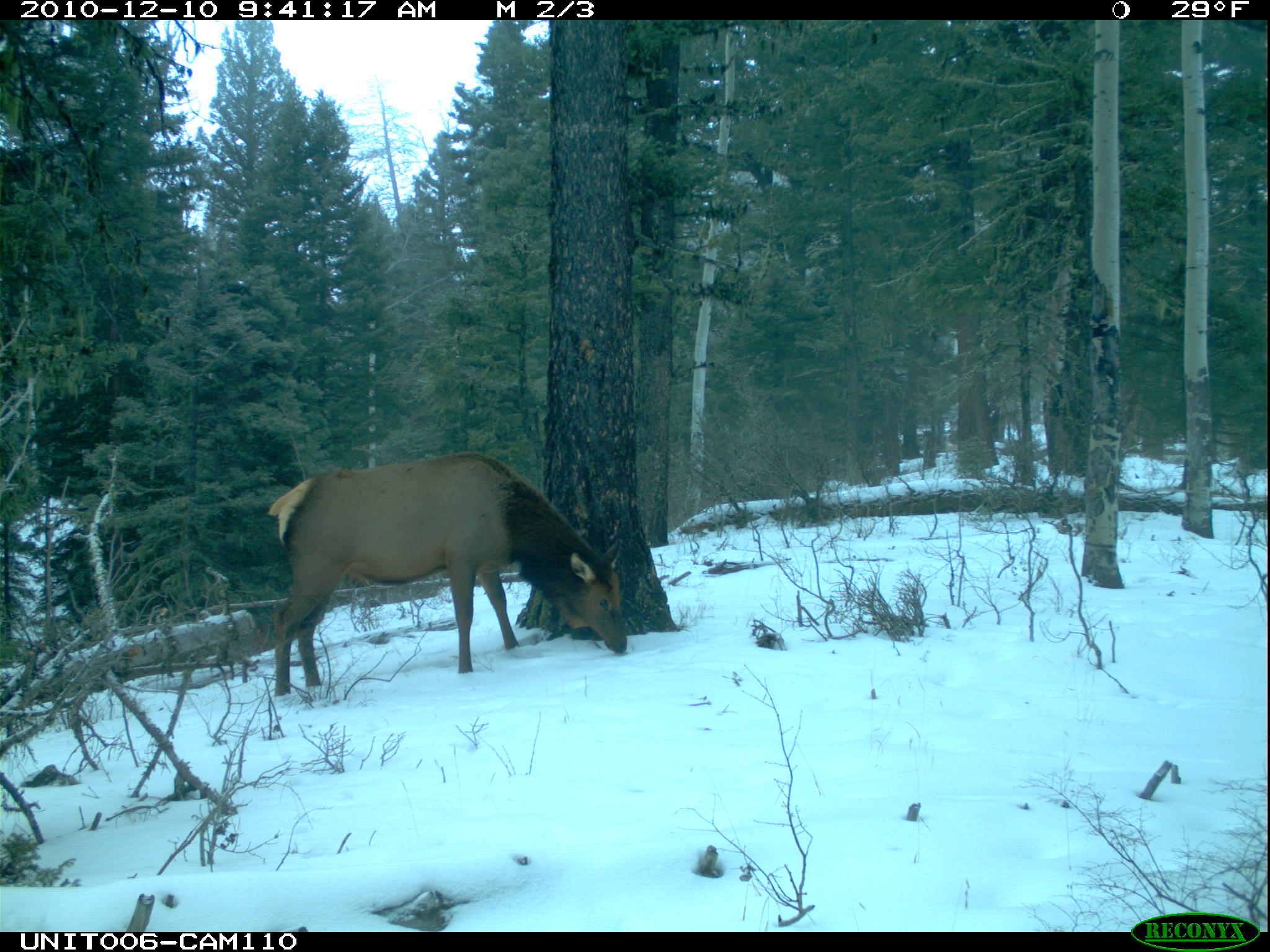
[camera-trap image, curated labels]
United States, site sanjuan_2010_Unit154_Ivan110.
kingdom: Animalia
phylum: Chordata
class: Mammalia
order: Artiodactyla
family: Cervidae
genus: Cervus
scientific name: Cervus elaphus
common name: red deer